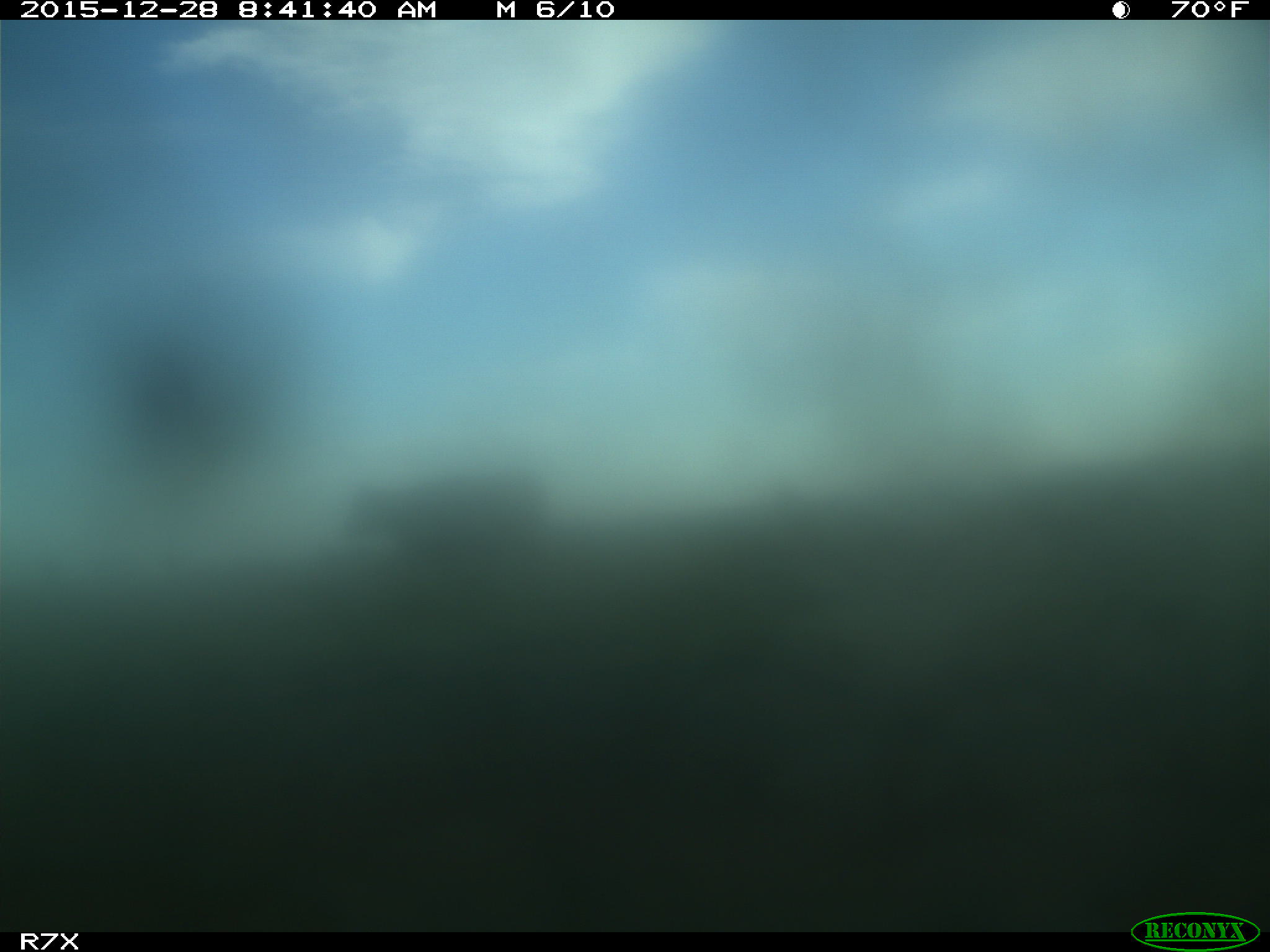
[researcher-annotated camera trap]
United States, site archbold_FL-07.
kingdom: Animalia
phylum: Chordata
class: Mammalia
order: Artiodactyla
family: Bovidae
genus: Bos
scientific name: Bos taurus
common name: domestic cow